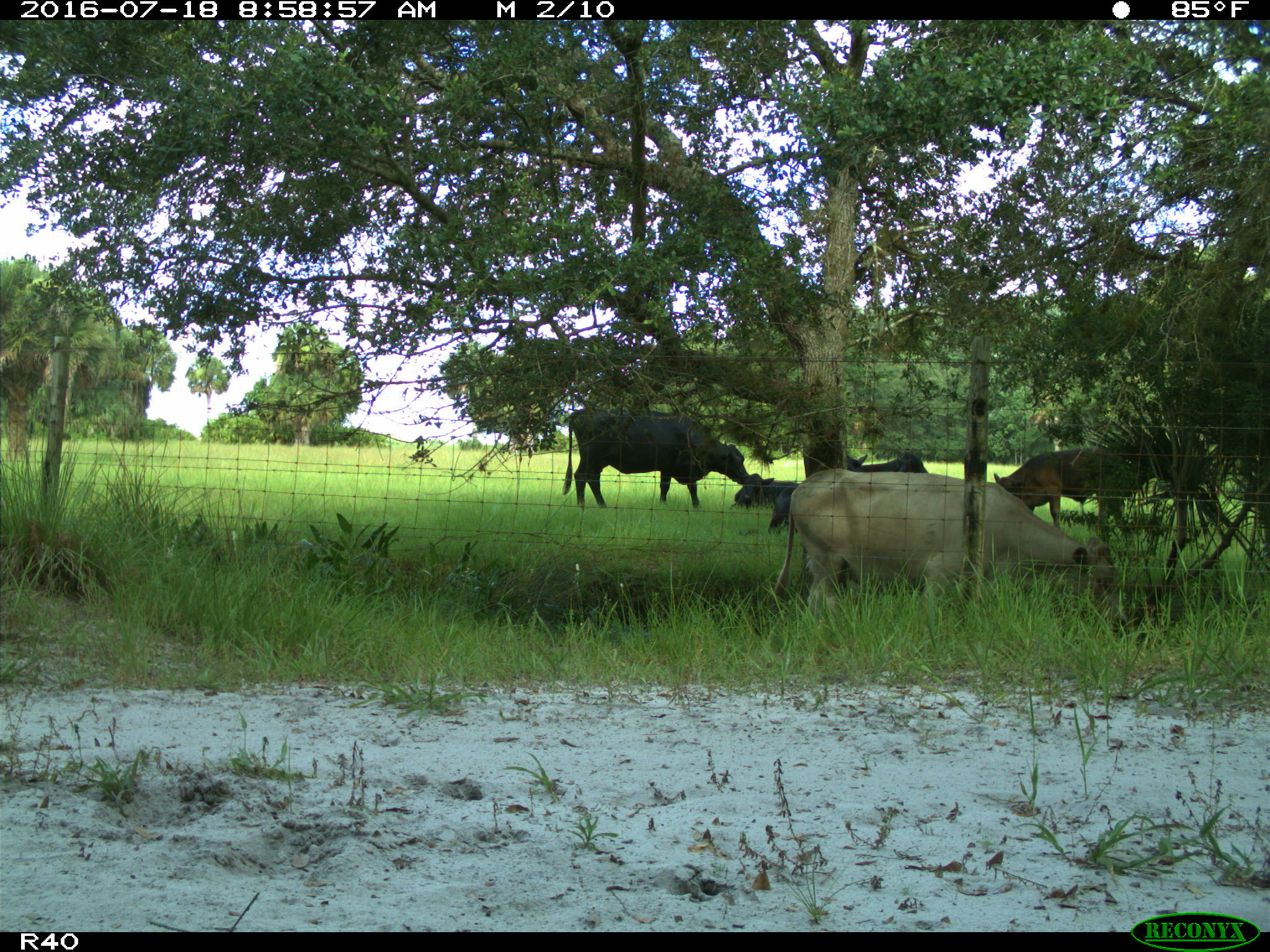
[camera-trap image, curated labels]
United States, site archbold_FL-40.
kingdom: Animalia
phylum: Chordata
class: Mammalia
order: Artiodactyla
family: Bovidae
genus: Bos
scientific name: Bos taurus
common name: domestic cow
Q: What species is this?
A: Bos taurus (domestic cow).